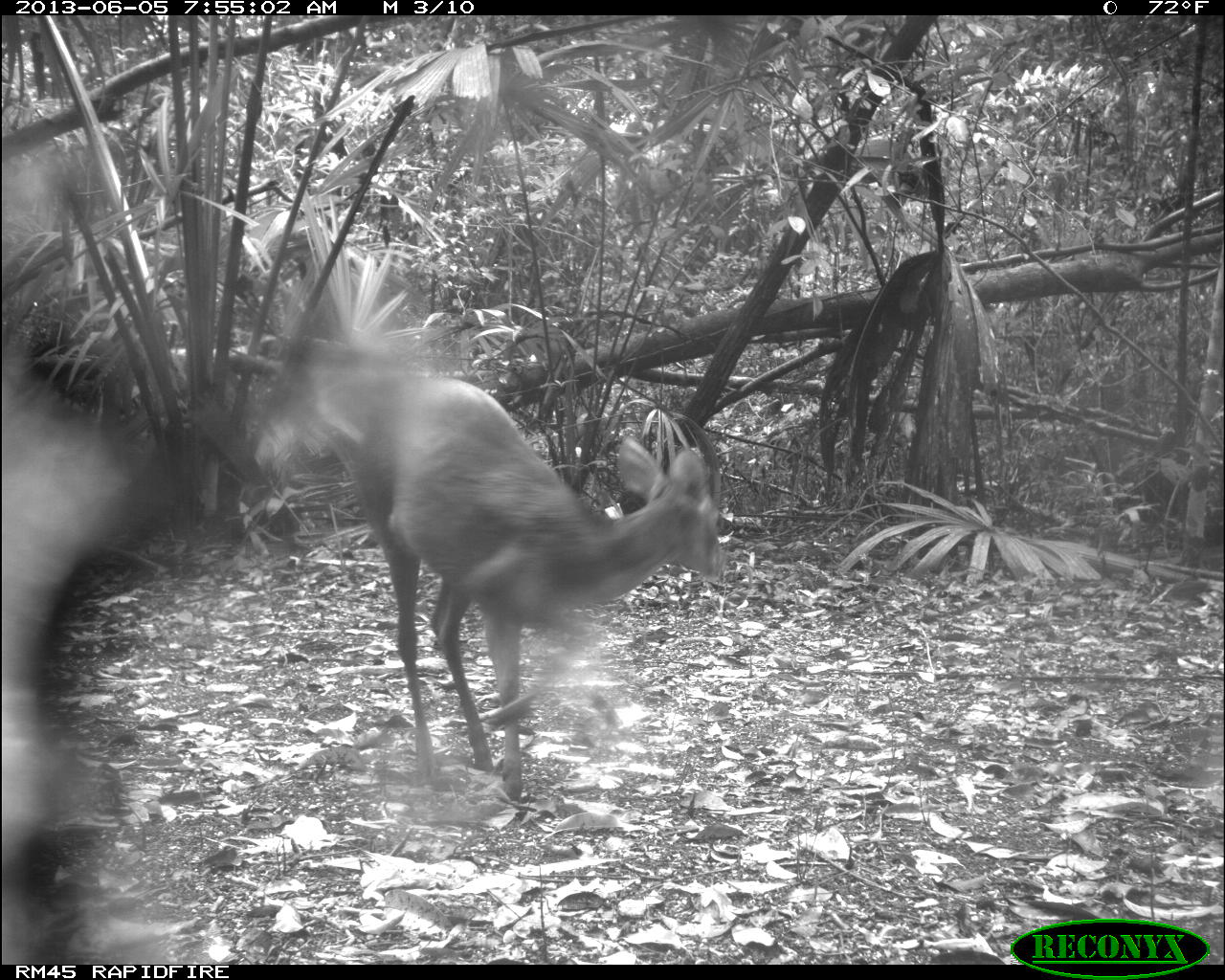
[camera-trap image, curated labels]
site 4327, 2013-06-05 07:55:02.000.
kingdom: Animalia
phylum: Chordata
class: Mammalia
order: Artiodactyla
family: Cervidae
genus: Mazama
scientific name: Mazama temama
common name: central american red brocket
Mazama temama (central american red brocket), count 1, sex female.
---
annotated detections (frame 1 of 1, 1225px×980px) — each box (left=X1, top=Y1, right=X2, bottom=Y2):
mazama temama: (left=350, top=360, right=726, bottom=801)